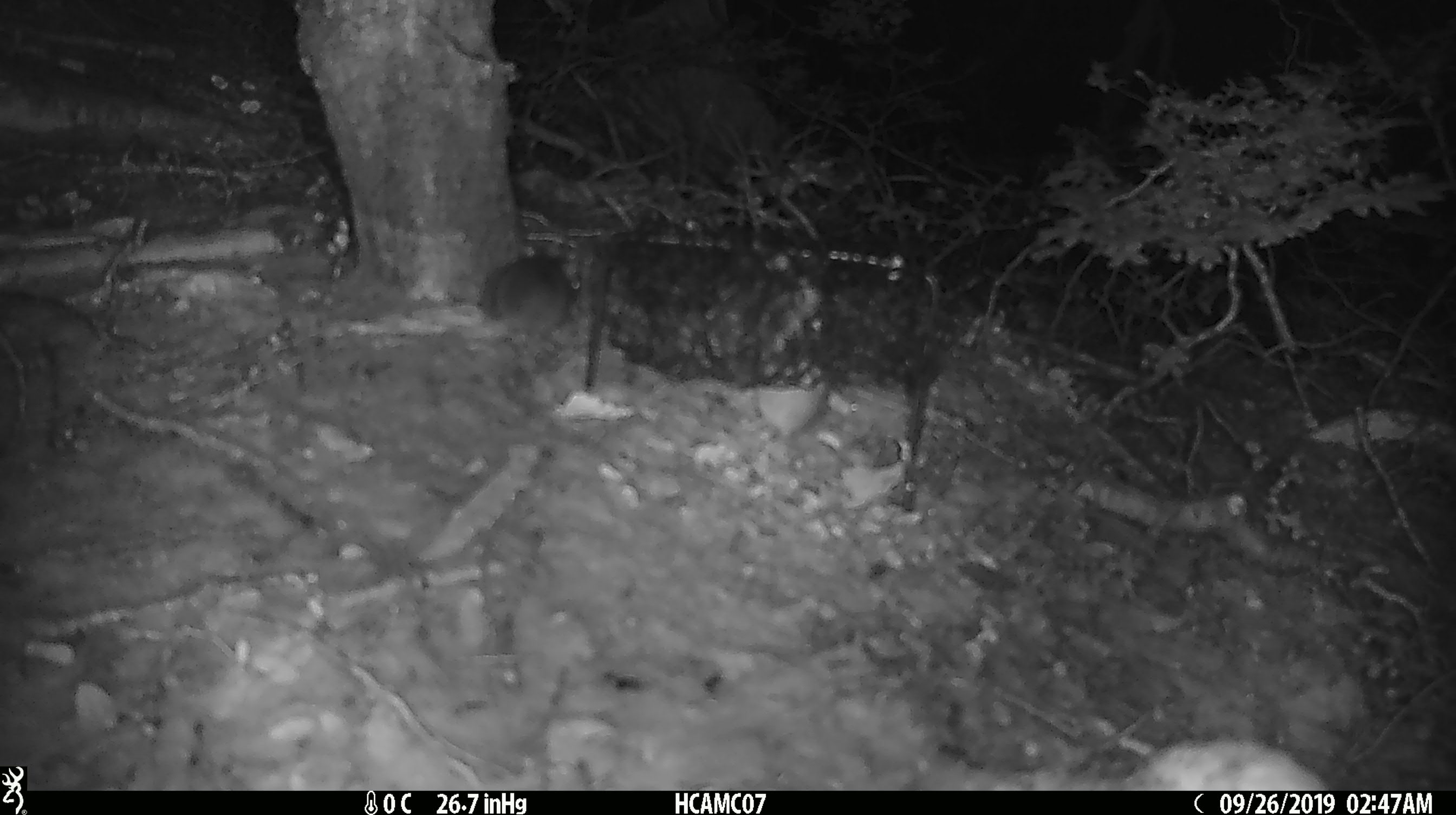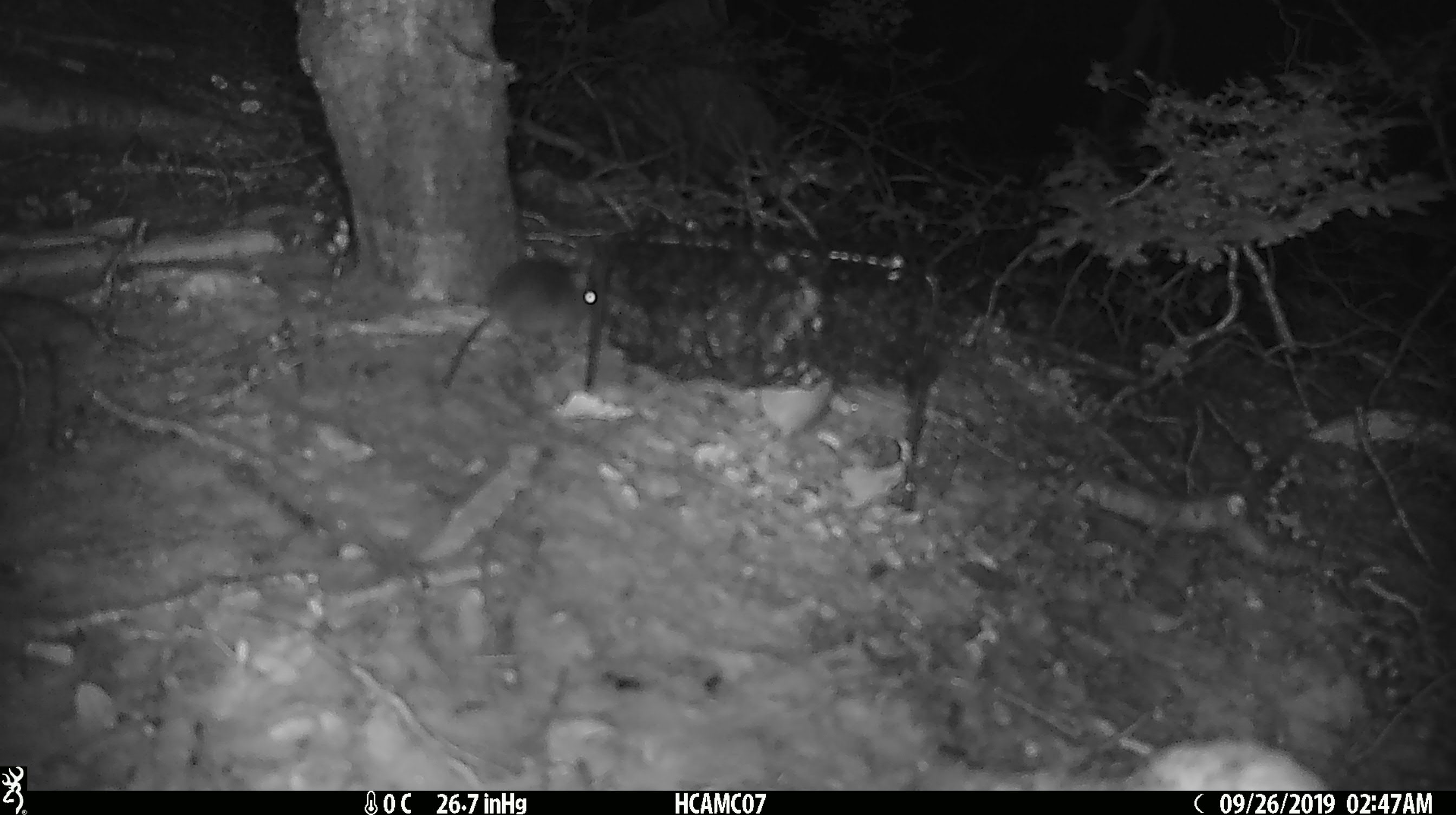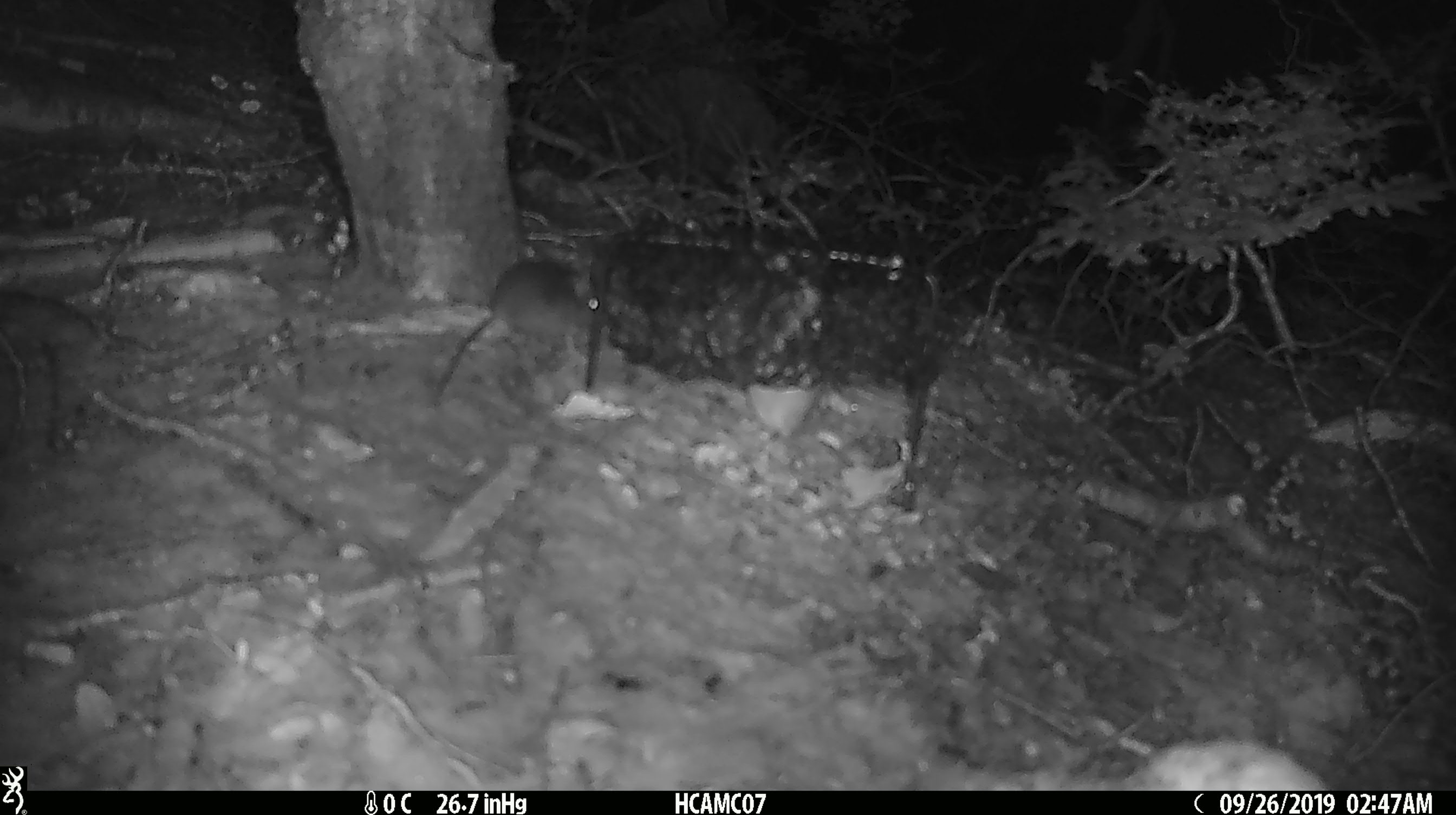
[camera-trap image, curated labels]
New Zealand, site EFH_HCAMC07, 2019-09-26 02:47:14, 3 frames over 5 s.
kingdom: Animalia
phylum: Chordata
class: Mammalia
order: Rodentia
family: Muridae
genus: Mus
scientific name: Mus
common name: mouse